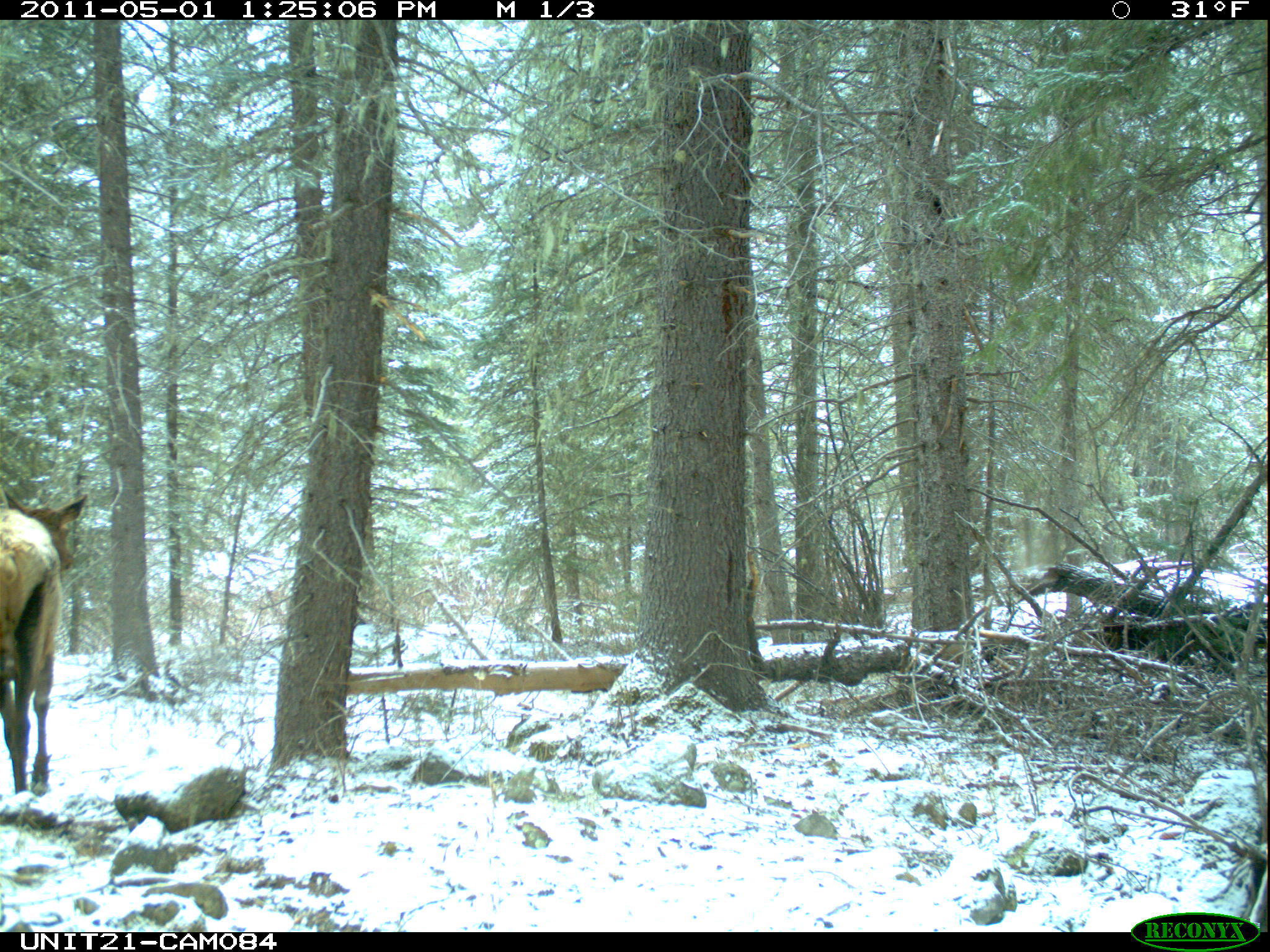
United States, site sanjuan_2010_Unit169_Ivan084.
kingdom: Animalia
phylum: Chordata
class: Mammalia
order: Artiodactyla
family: Cervidae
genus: Cervus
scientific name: Cervus elaphus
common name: red deer